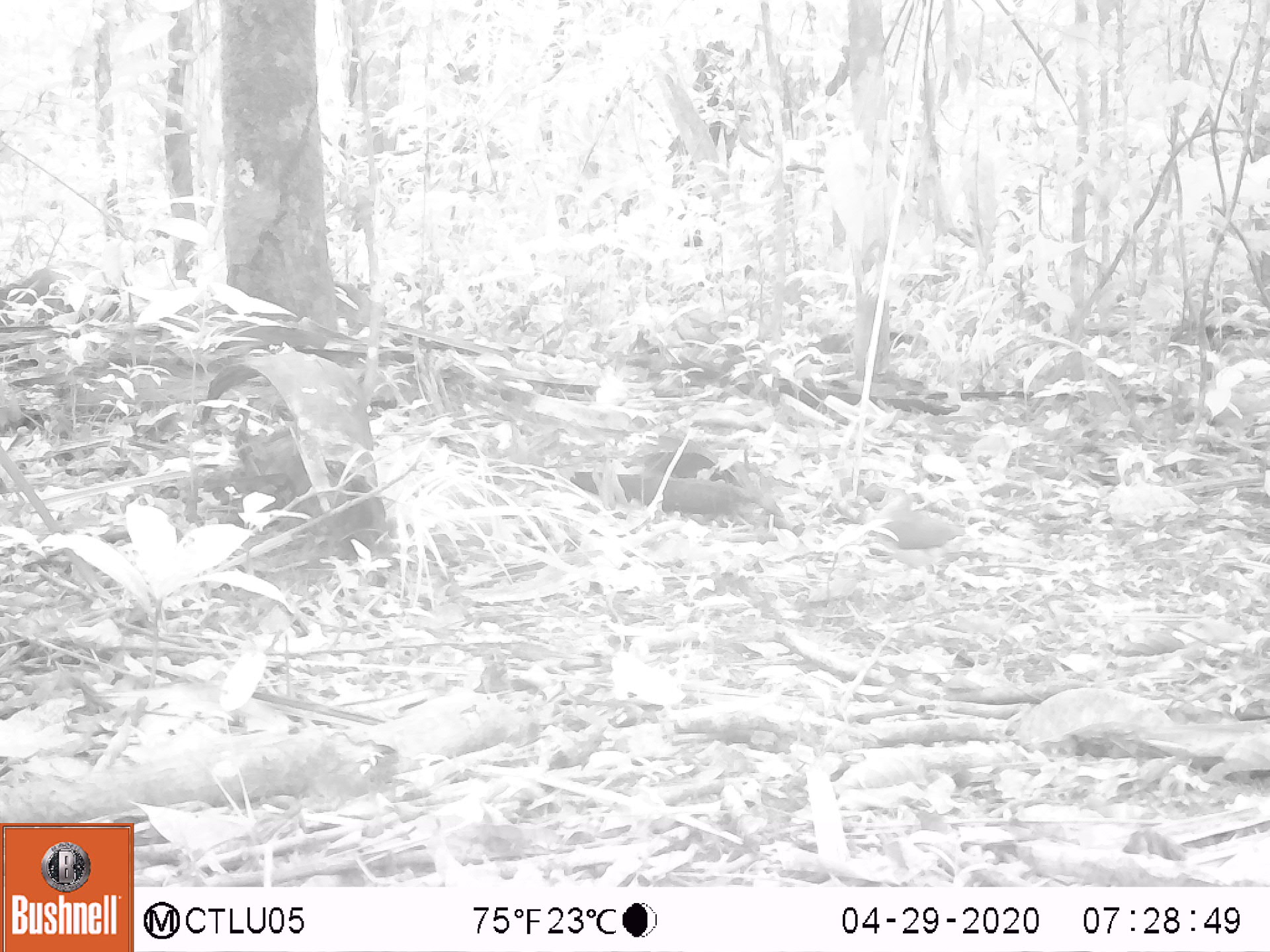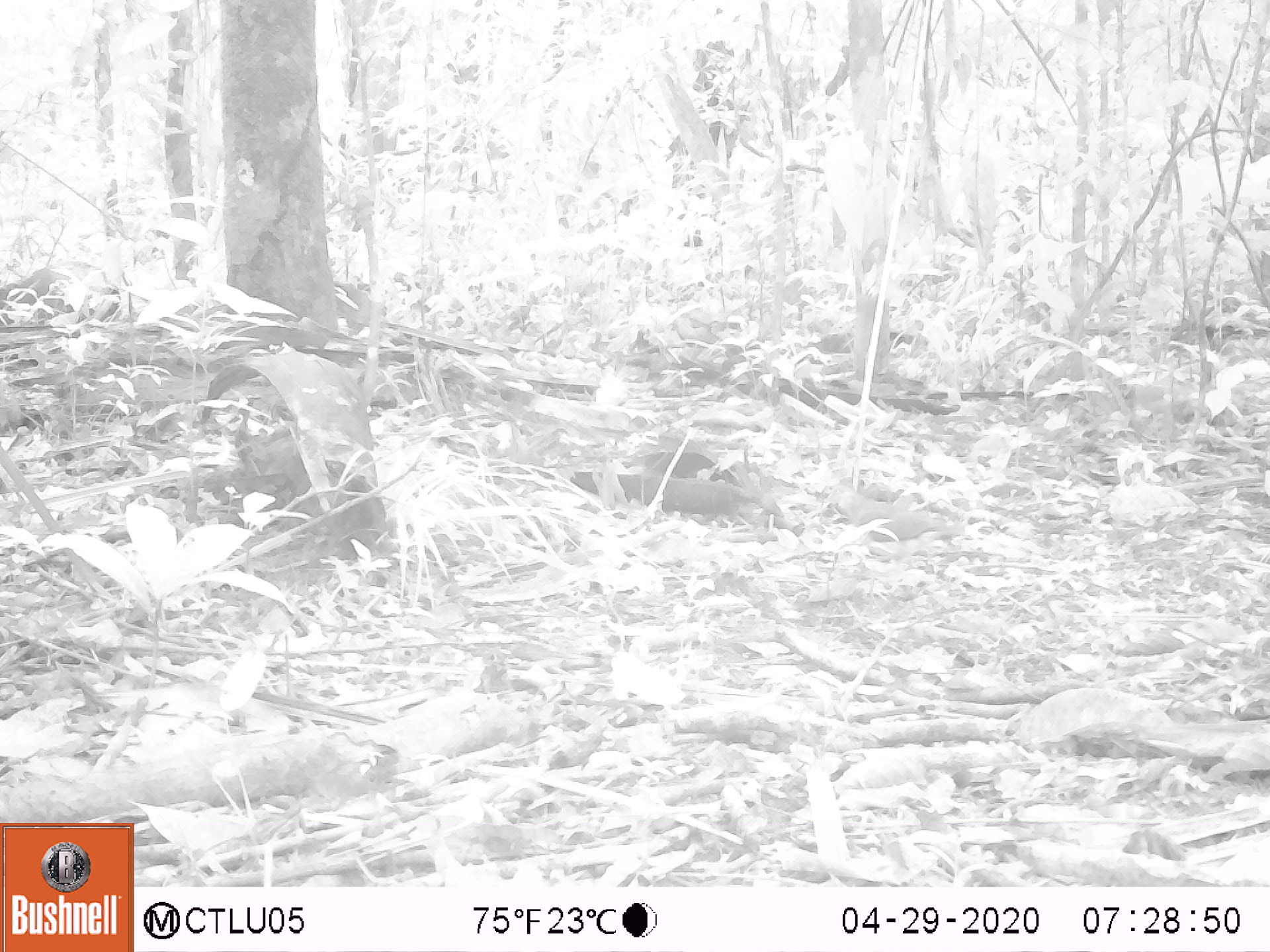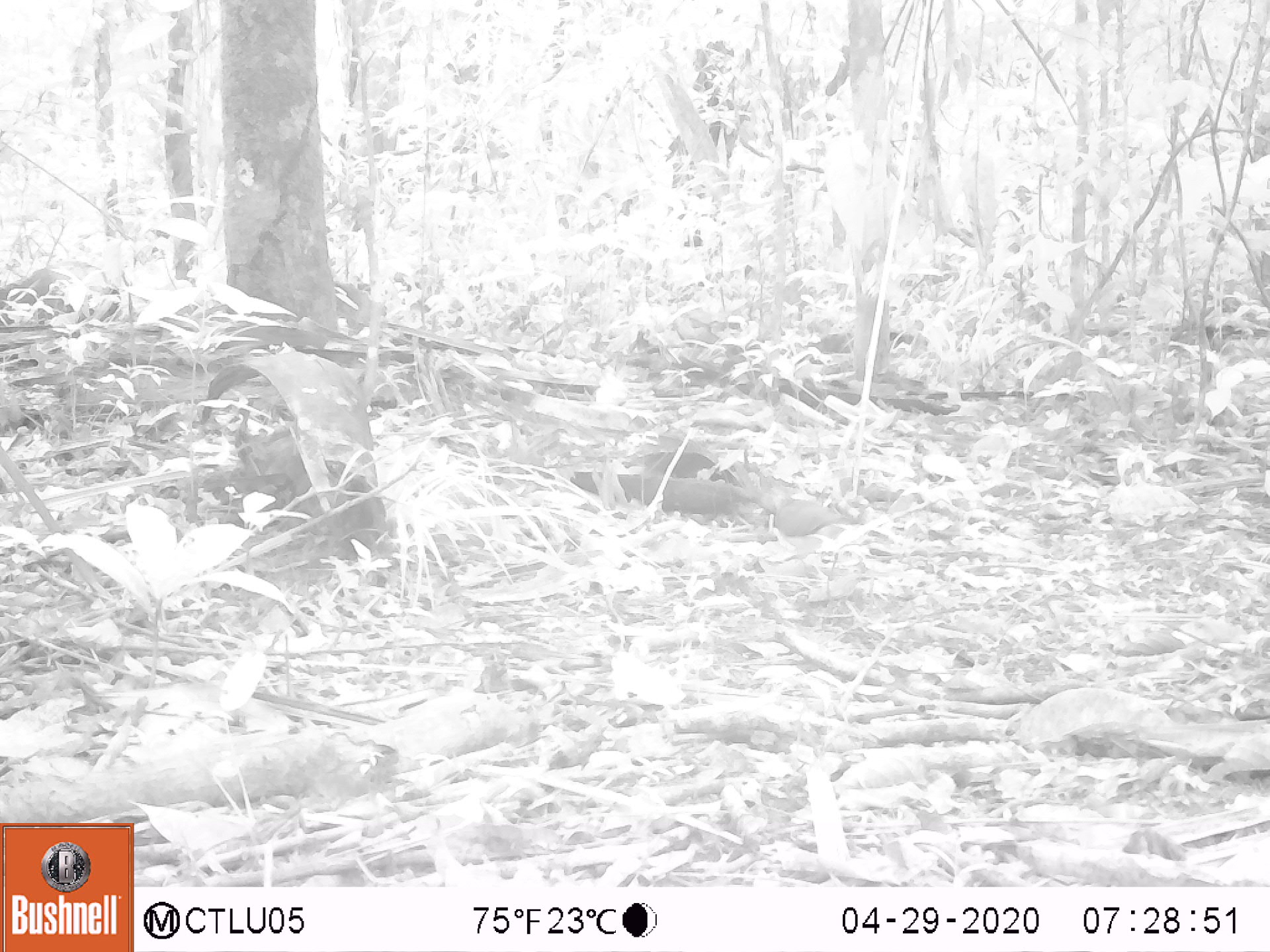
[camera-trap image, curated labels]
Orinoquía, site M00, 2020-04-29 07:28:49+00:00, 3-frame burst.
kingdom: Animalia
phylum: Chordata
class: Aves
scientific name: Aves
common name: bird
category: unknown bird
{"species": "unknown bird (bird) (Aves)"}